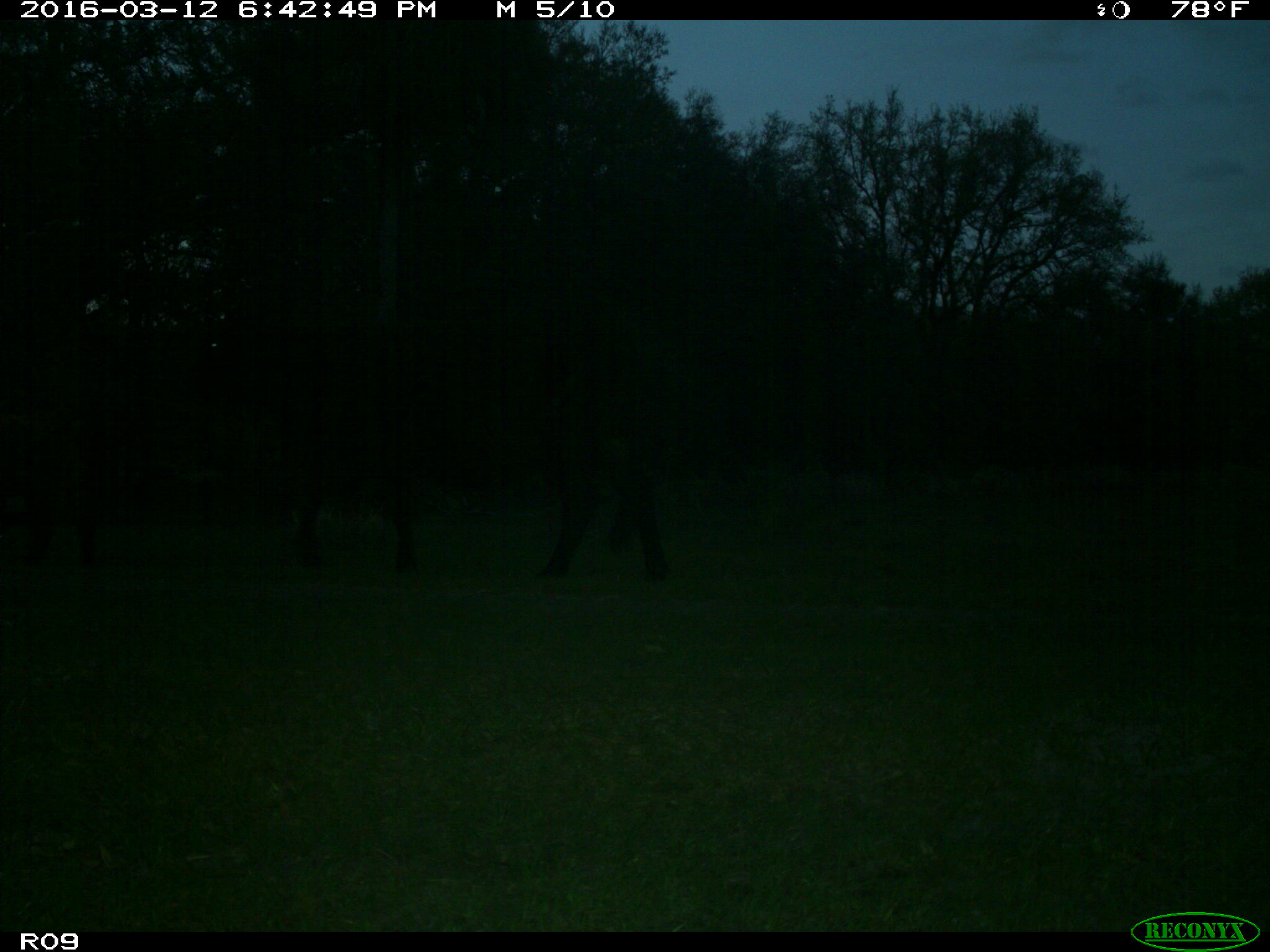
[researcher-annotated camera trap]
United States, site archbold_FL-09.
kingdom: Animalia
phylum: Chordata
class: Mammalia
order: Artiodactyla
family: Bovidae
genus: Bos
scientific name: Bos taurus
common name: domestic cow